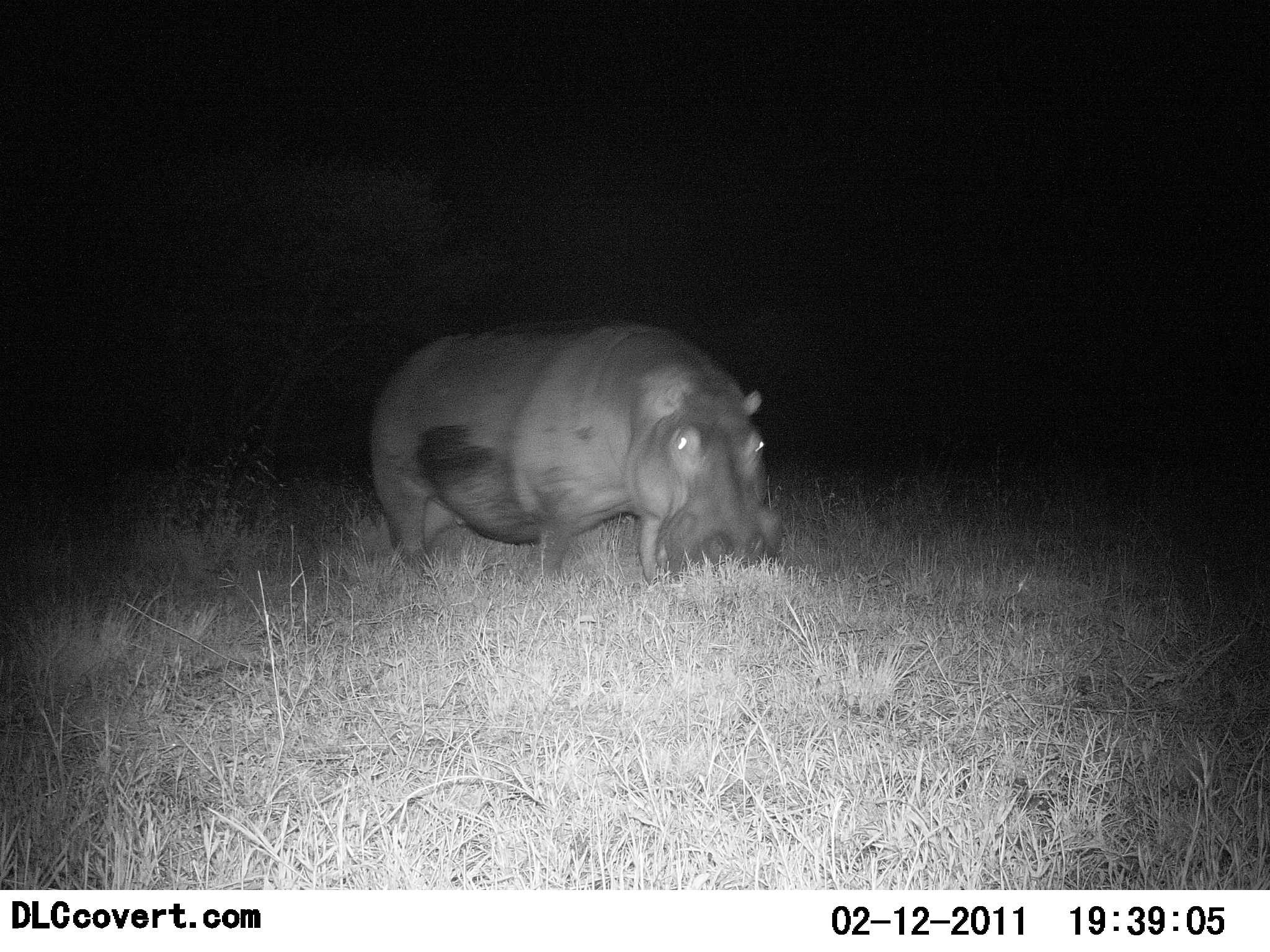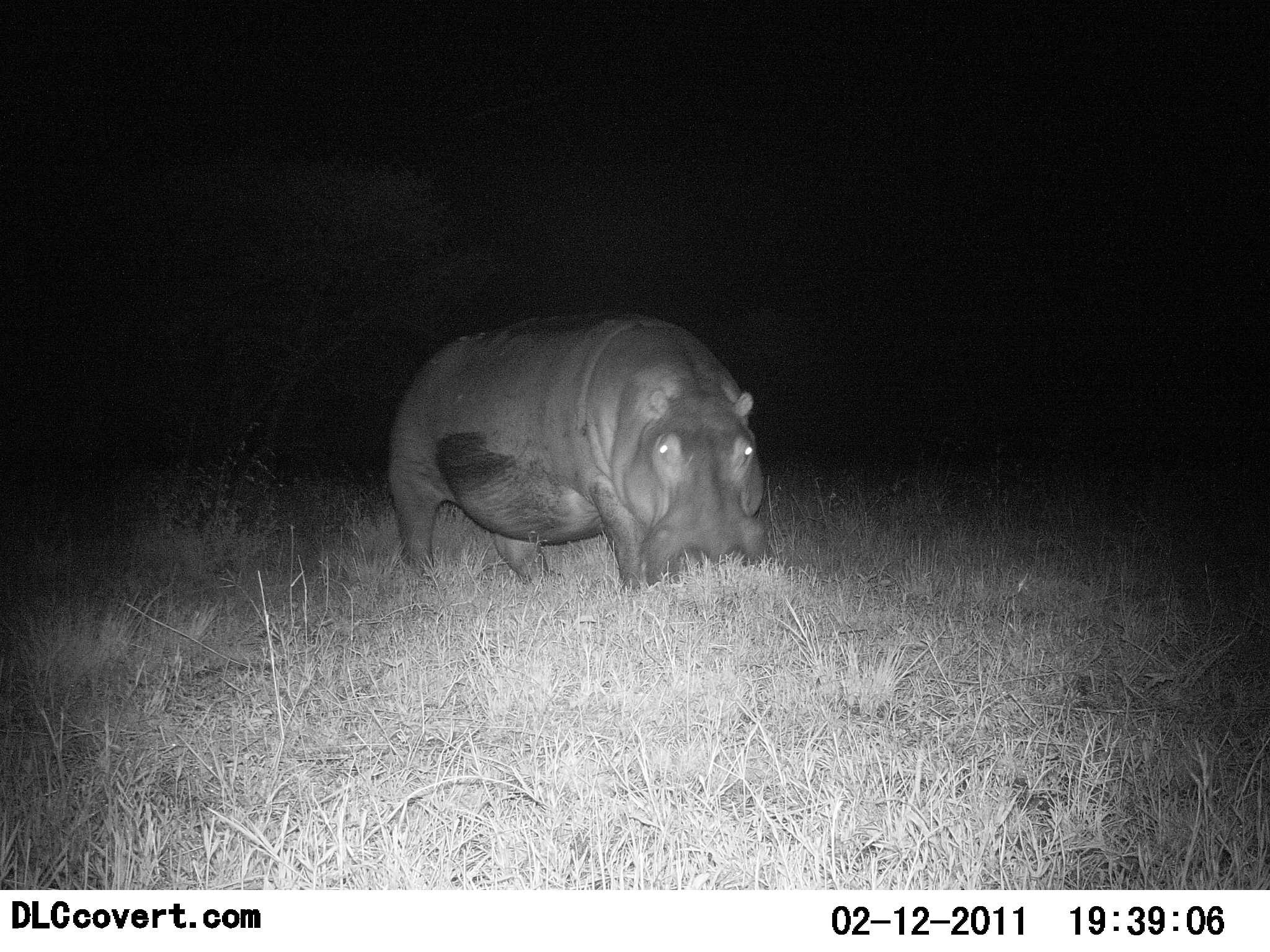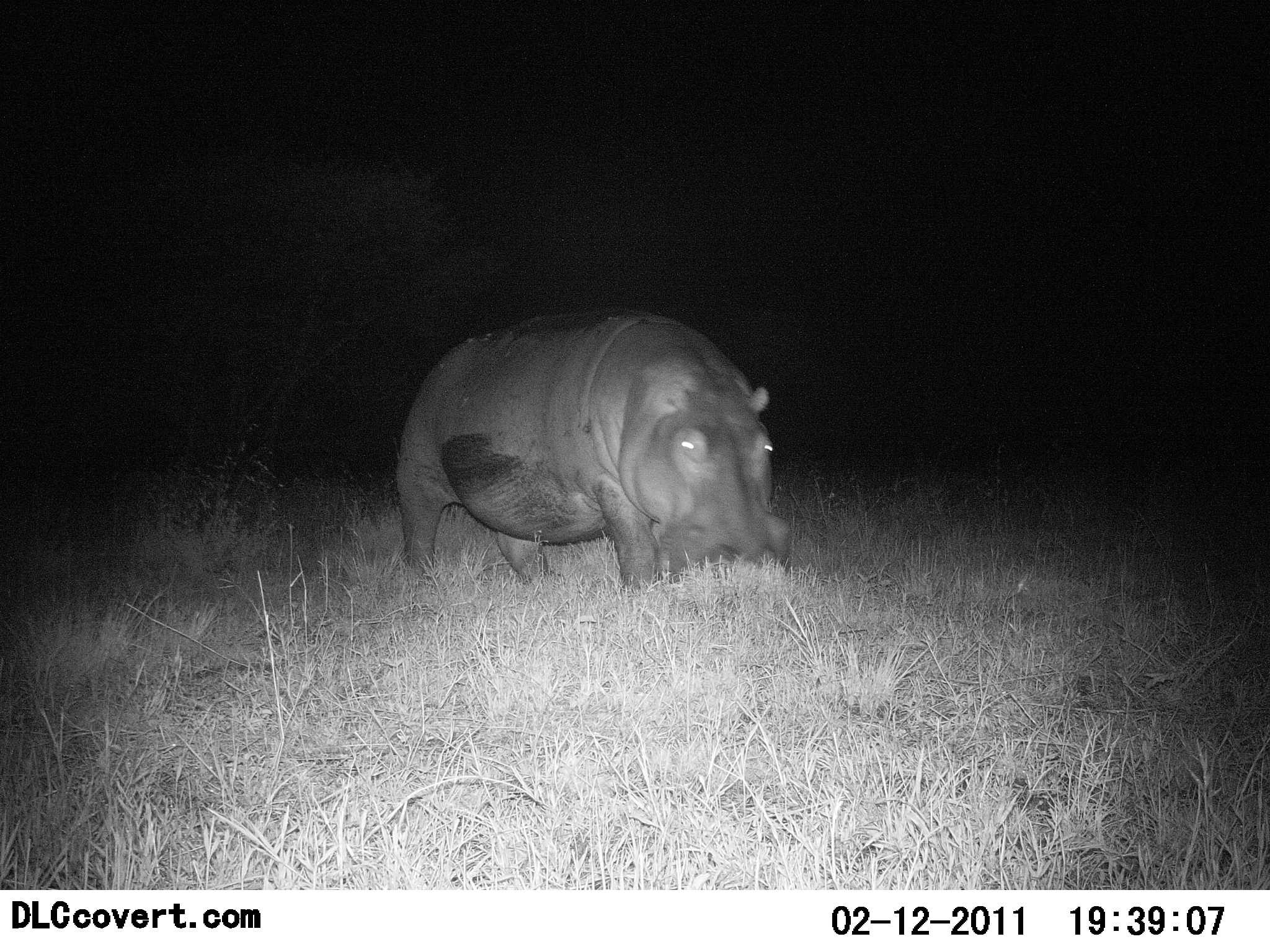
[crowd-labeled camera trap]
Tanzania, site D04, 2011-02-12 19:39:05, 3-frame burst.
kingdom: Animalia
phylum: Chordata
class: Mammalia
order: Artiodactyla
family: Hippopotamidae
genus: Hippopotamus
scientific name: Hippopotamus amphibius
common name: hippopotamus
Hippopotamus (Hippopotamus amphibius), count 1. Behavior (volunteer vote fractions): standing 33%, resting 0%, moving 17%, interacting 0%. Young present (vote fraction): 0%. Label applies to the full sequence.